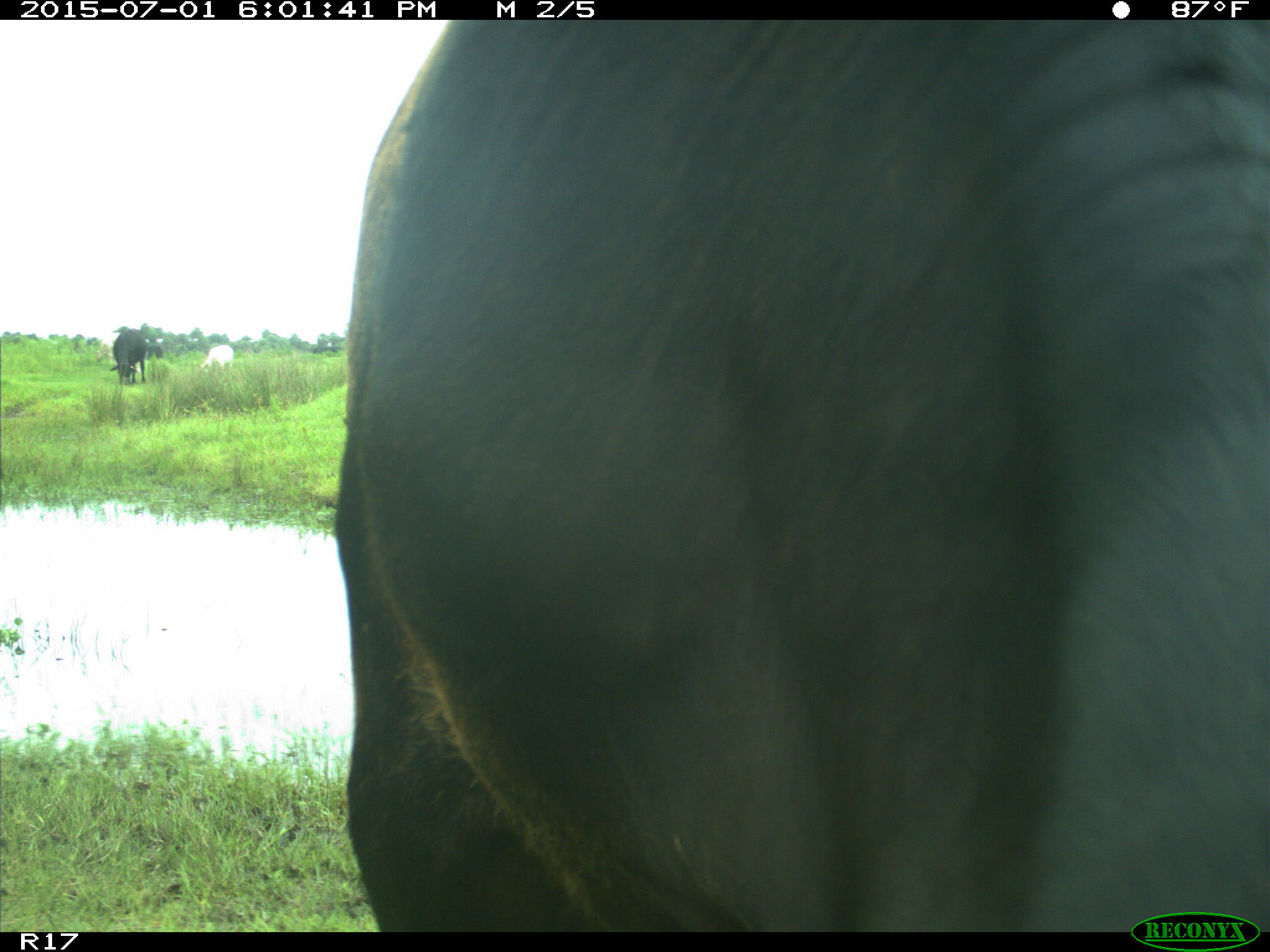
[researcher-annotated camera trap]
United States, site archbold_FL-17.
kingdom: Animalia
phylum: Chordata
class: Mammalia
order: Artiodactyla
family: Bovidae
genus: Bos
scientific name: Bos taurus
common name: domestic cow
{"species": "Bos taurus (domestic cow)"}